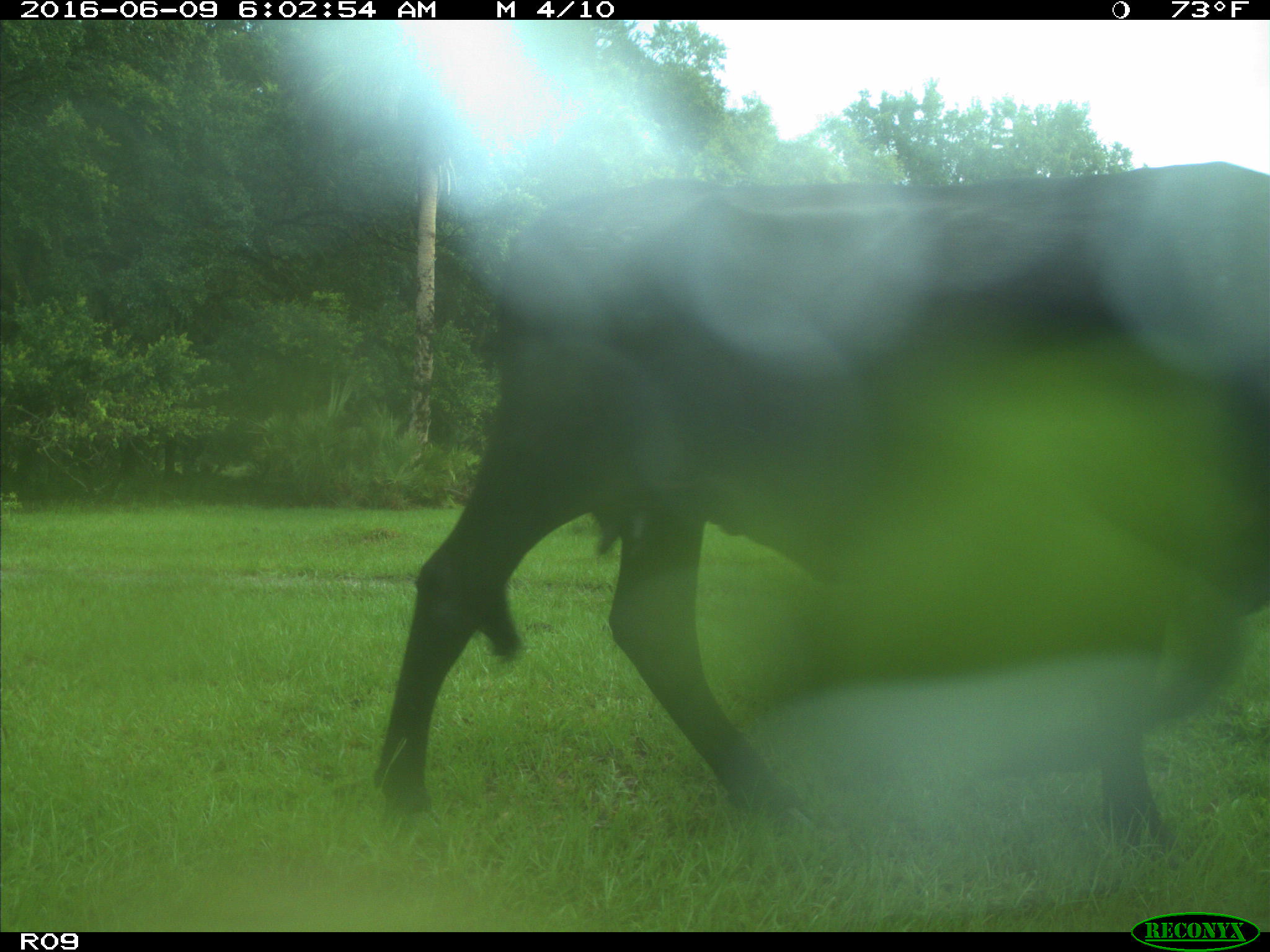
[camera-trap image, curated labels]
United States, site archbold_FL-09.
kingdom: Animalia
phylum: Chordata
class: Mammalia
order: Artiodactyla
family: Bovidae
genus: Bos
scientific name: Bos taurus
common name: domestic cow